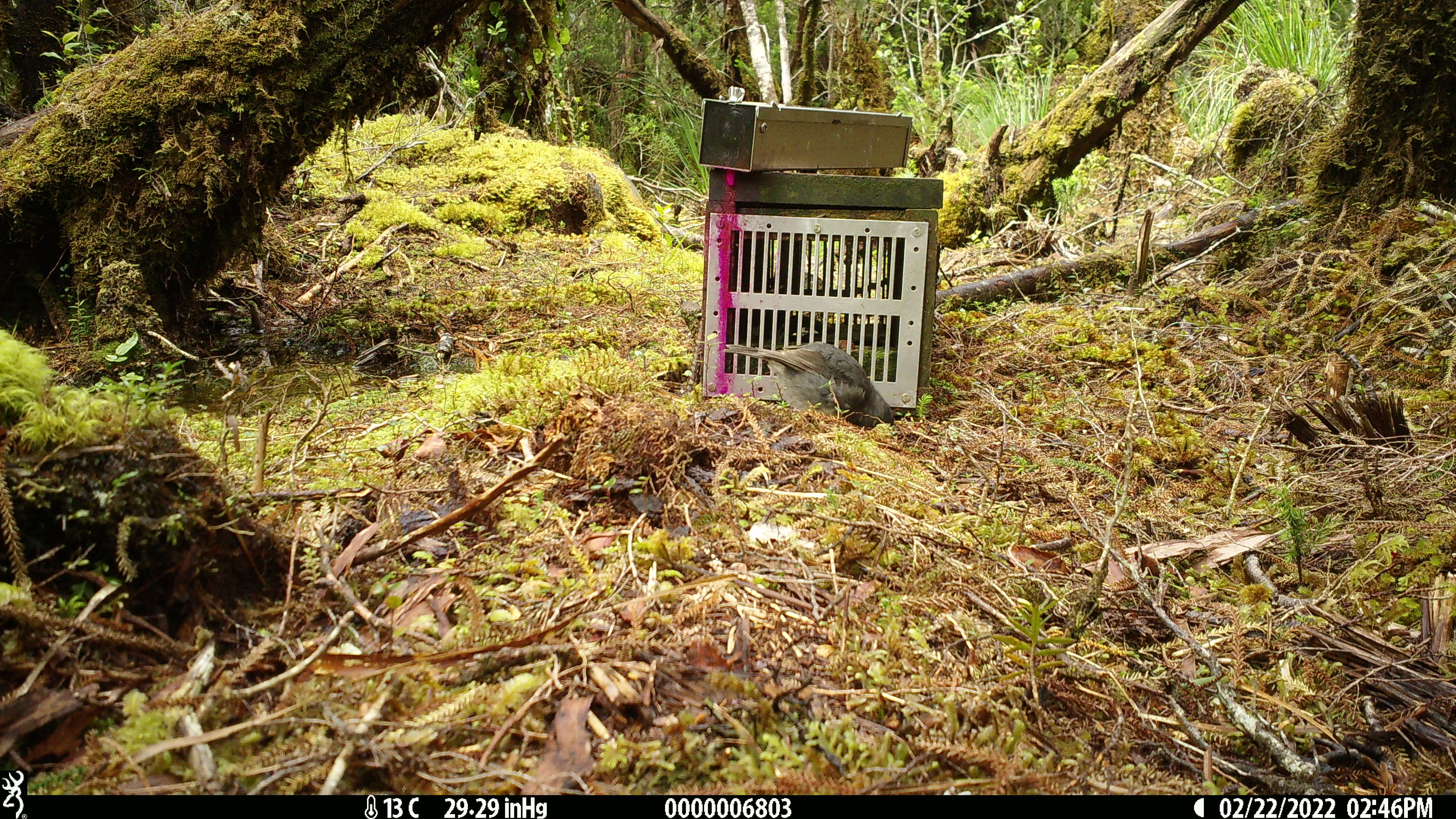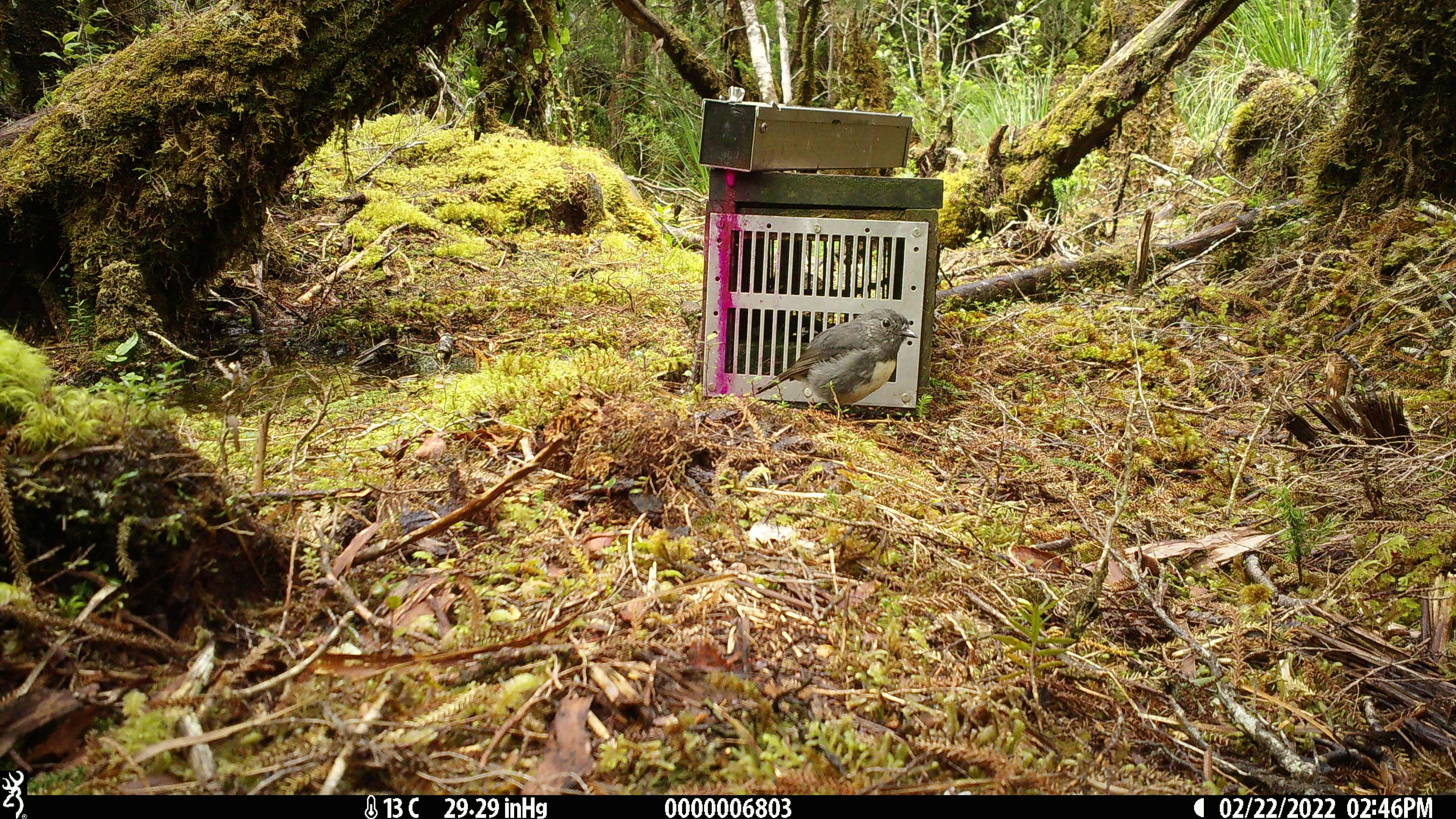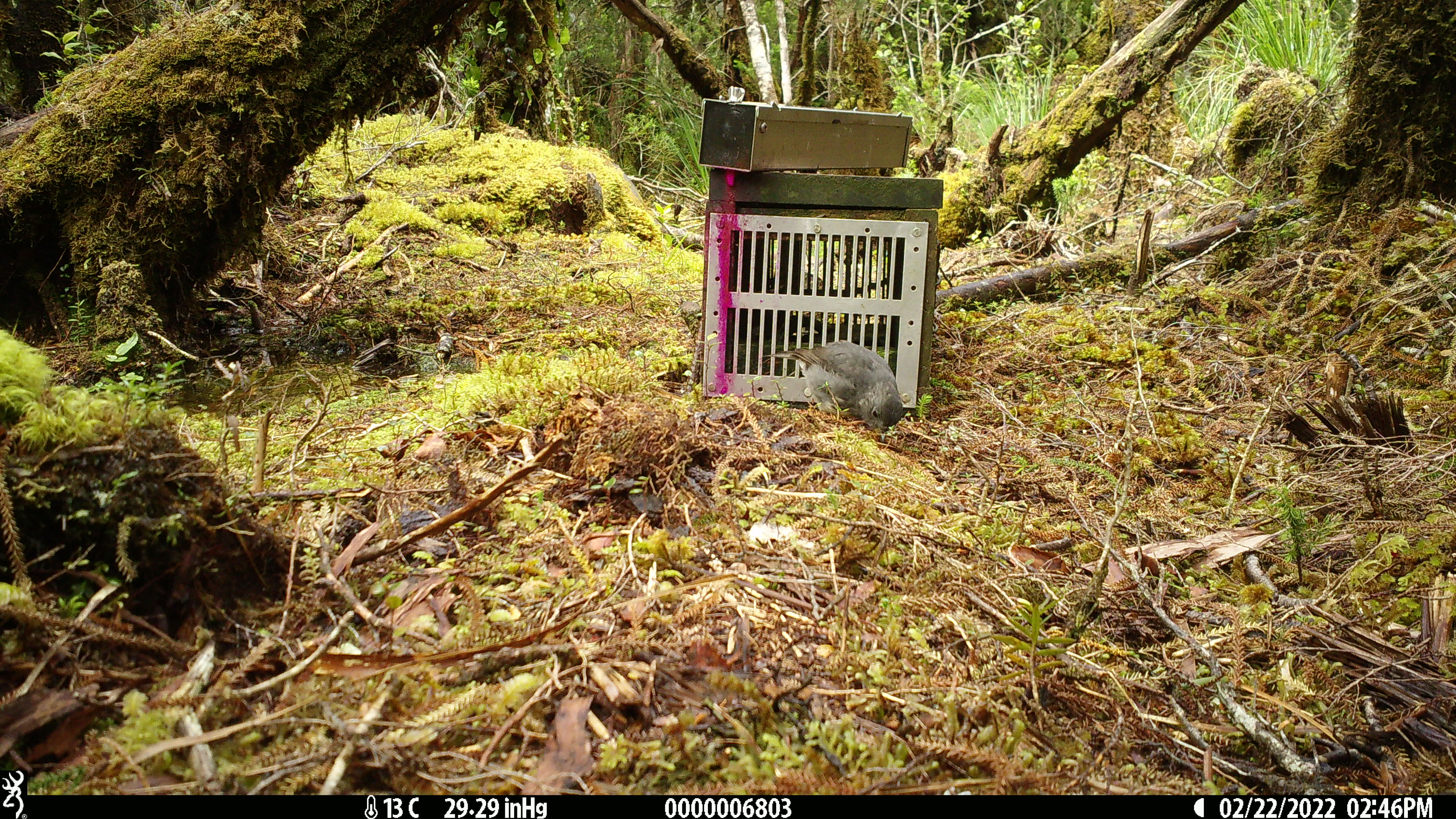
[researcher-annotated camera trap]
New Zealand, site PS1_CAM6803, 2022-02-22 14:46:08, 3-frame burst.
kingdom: Animalia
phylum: Chordata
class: Aves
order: Passeriformes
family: Petroicidae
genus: Petroica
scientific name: Petroica australis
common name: new zealand robin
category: robin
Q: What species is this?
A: Robin (new zealand robin) (Petroica australis).